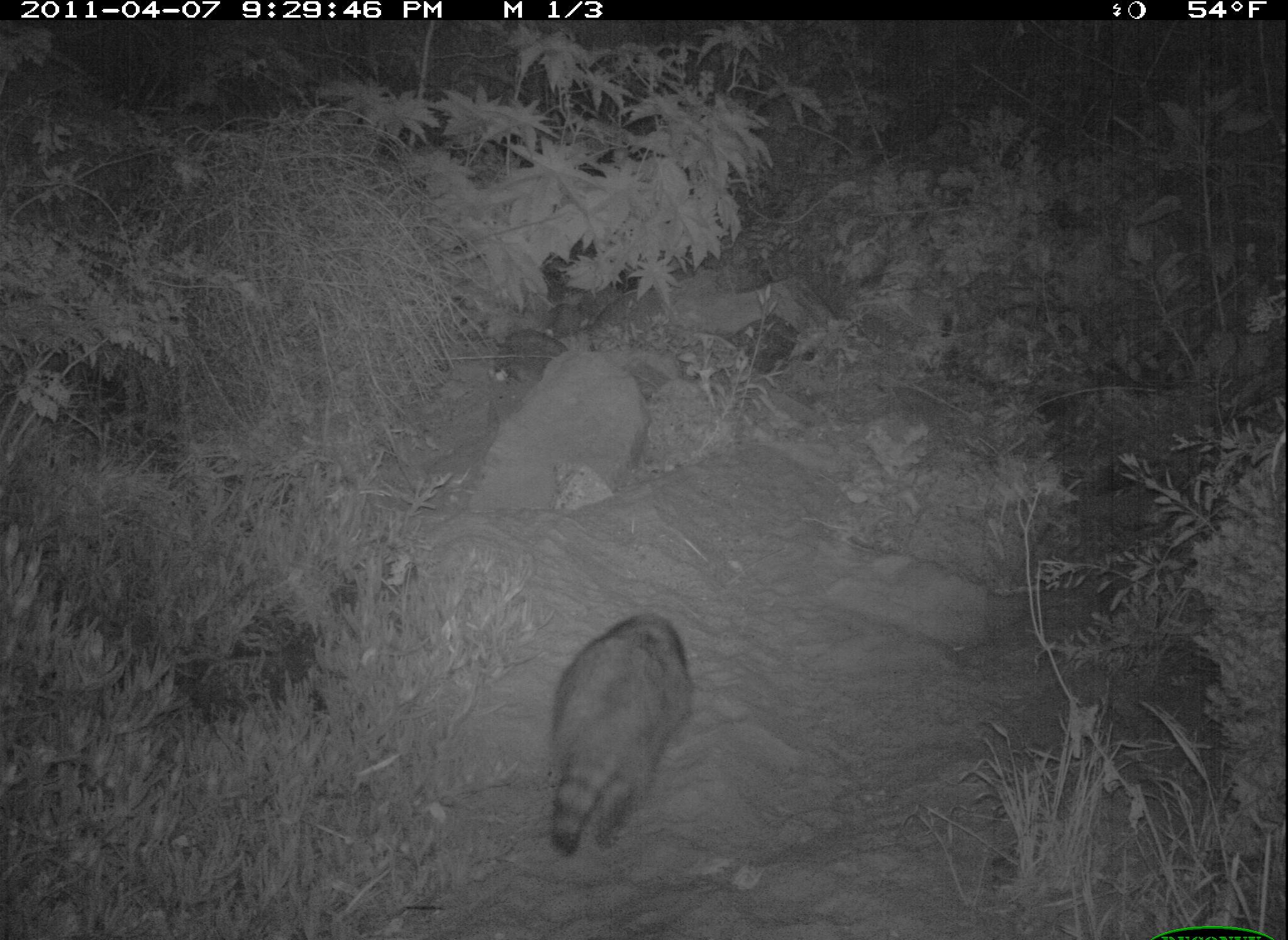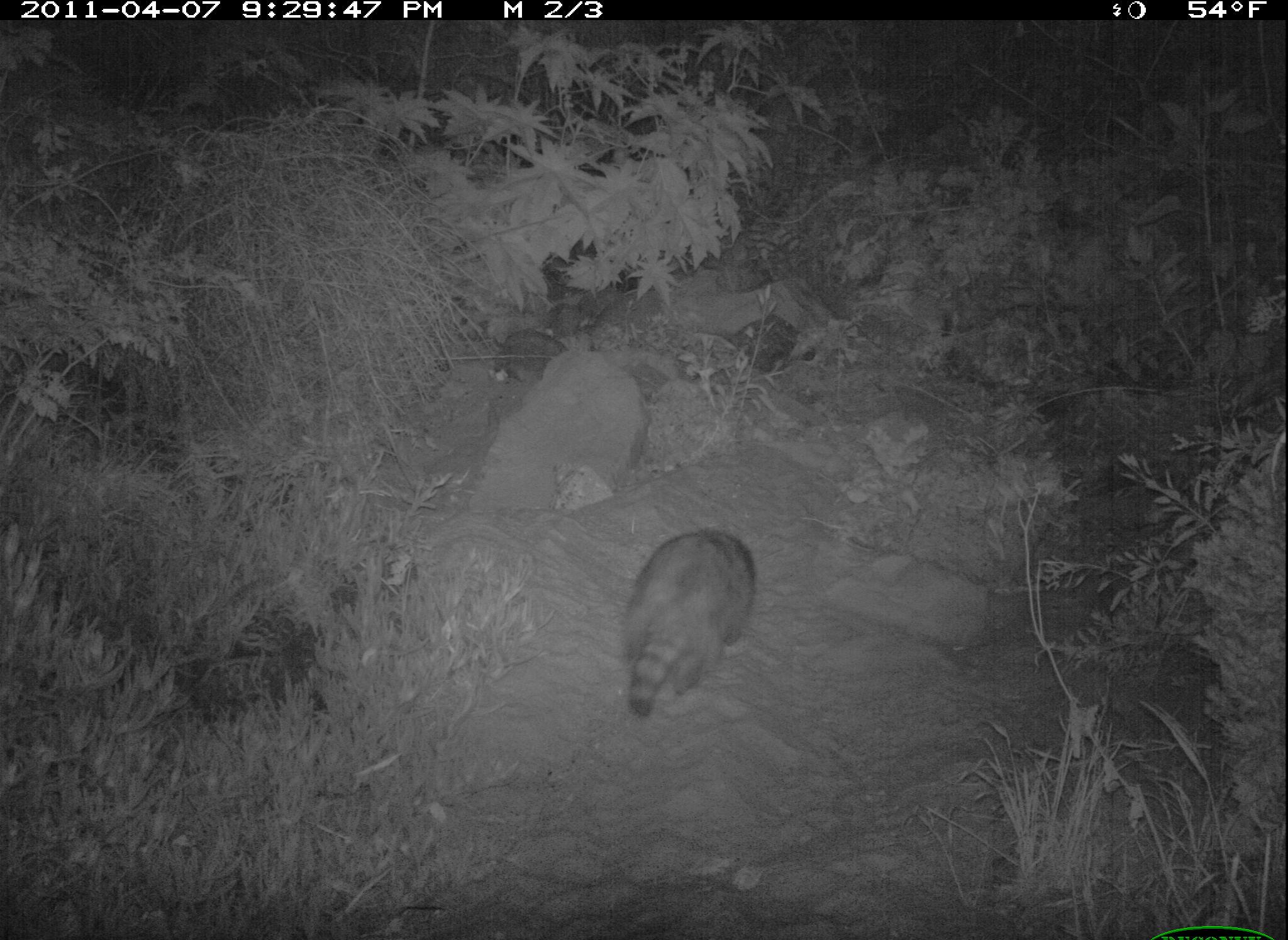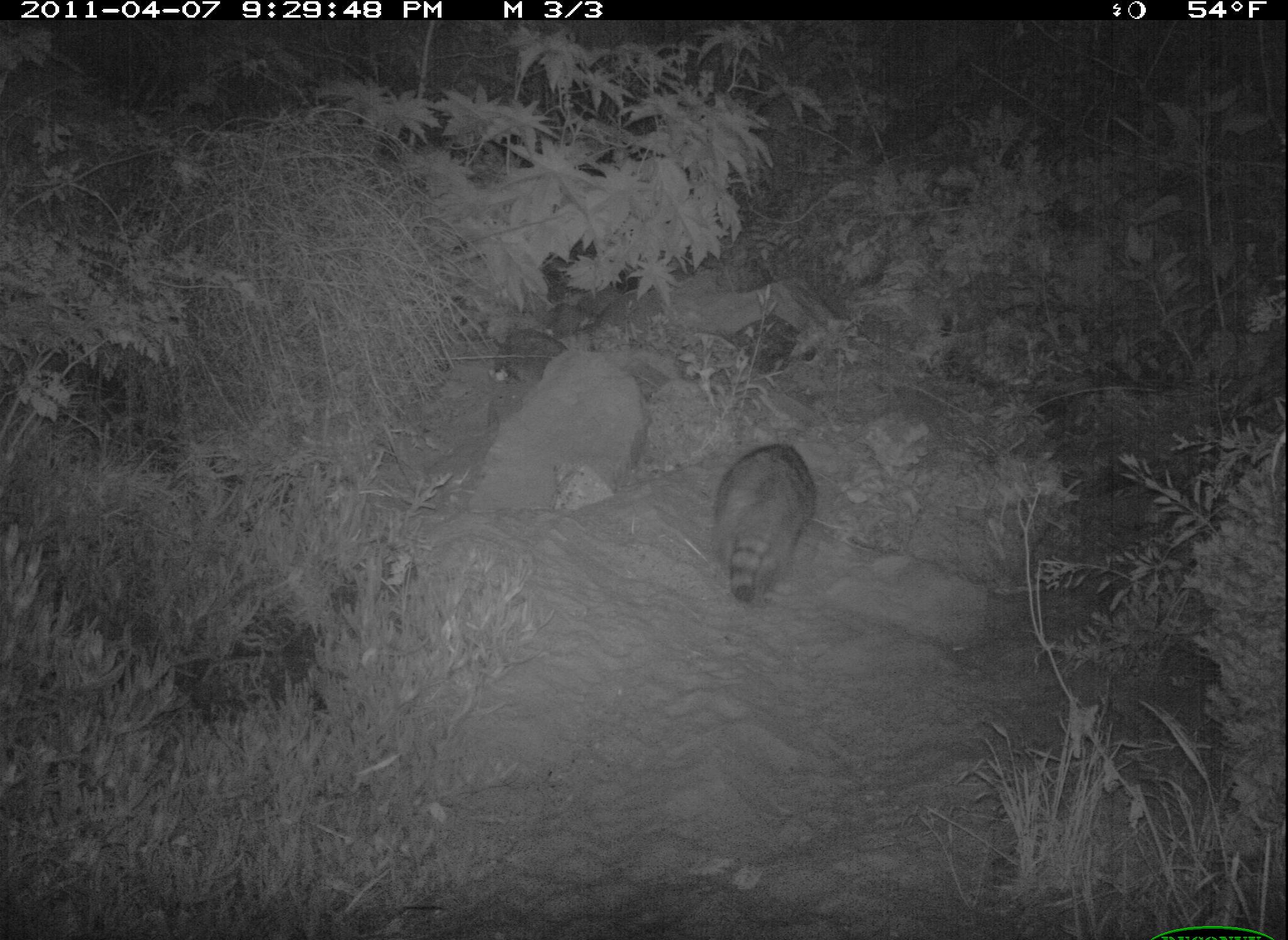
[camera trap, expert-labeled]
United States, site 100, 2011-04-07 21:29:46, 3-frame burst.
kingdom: Animalia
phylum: Chordata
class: Mammalia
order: Carnivora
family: Procyonidae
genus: Procyon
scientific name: Procyon lotor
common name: raccoon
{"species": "raccoon (Procyon lotor)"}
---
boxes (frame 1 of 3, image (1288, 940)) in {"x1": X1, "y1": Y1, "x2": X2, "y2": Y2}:
raccoon: {"x1": 531, "y1": 601, "x2": 696, "y2": 865}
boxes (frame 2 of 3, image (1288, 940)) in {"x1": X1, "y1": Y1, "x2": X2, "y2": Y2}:
raccoon: {"x1": 612, "y1": 523, "x2": 770, "y2": 738}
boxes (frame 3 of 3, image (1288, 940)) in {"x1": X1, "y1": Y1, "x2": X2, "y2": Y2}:
raccoon: {"x1": 700, "y1": 428, "x2": 823, "y2": 602}